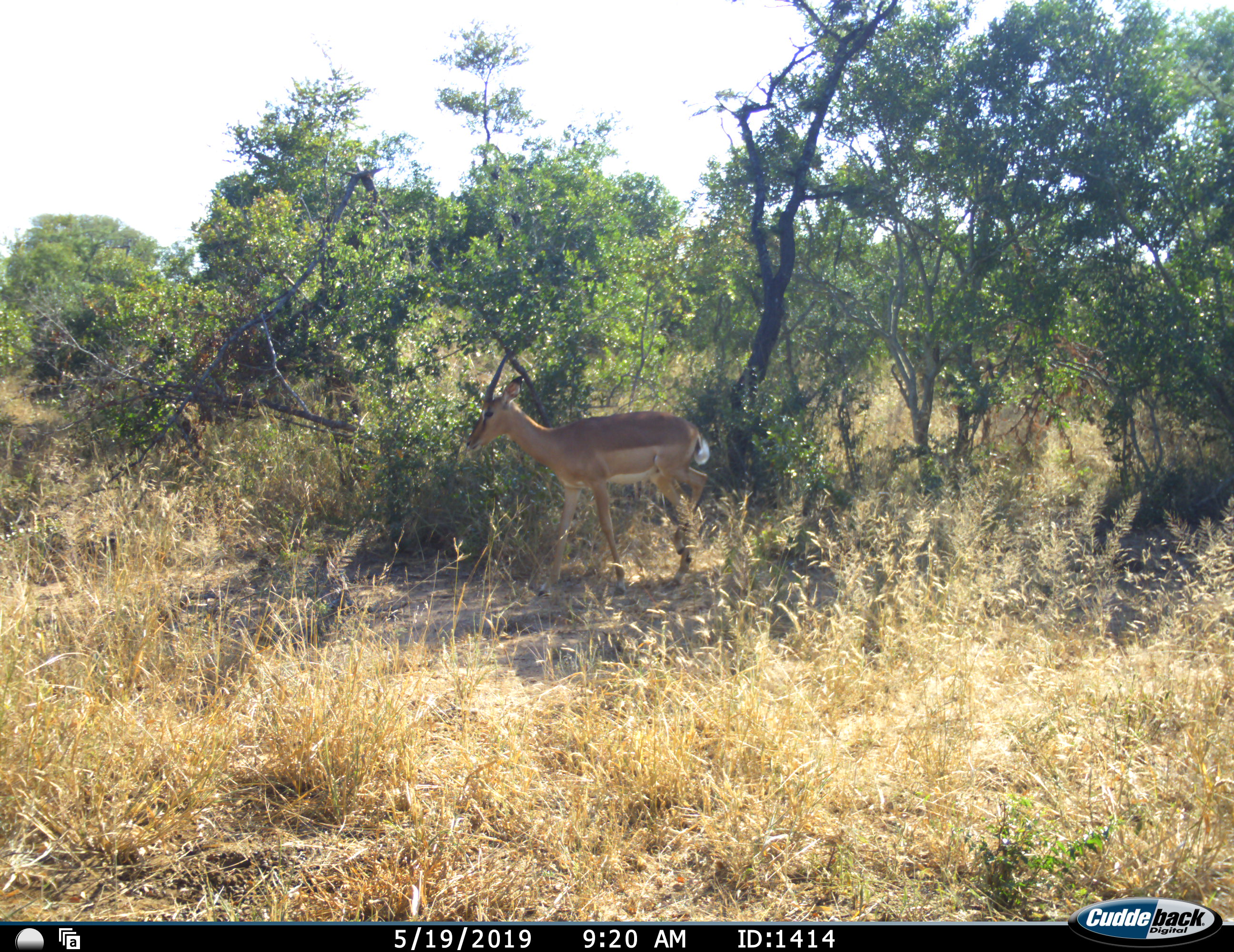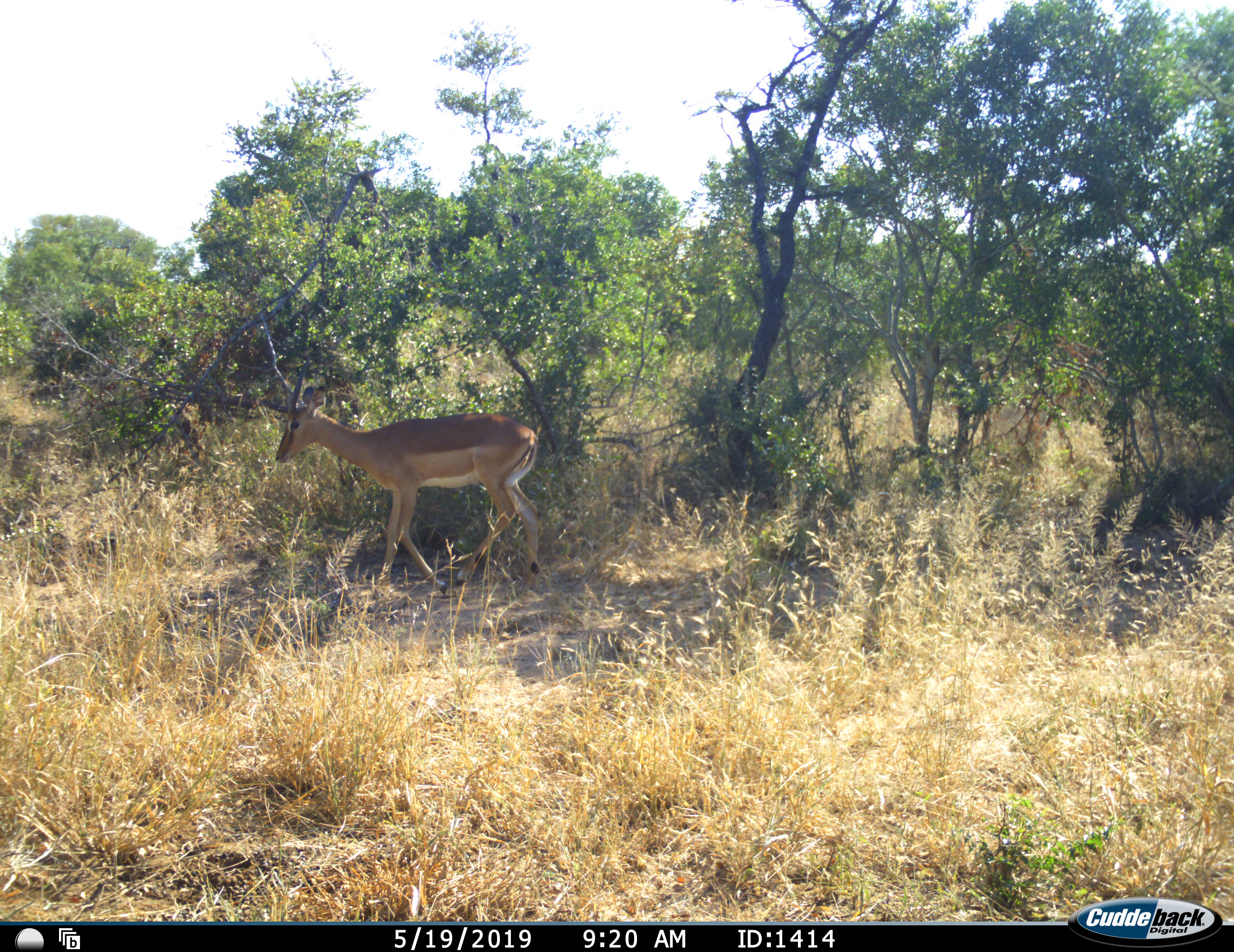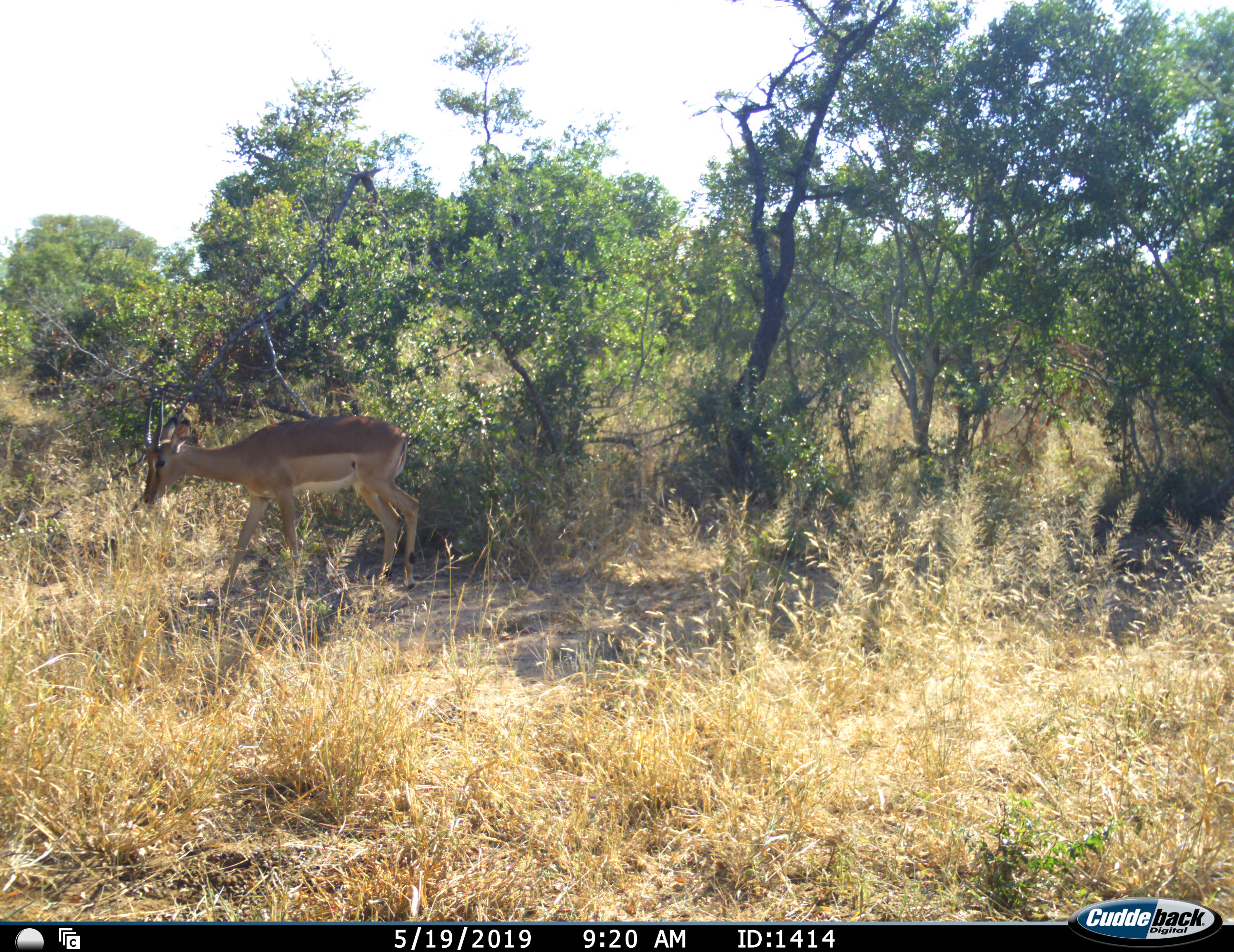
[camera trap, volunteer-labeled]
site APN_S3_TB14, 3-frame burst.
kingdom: Animalia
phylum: Chordata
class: Mammalia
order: Artiodactyla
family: Bovidae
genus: Aepyceros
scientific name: Aepyceros melampus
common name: impala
Impala (Aepyceros melampus), count 1. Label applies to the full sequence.